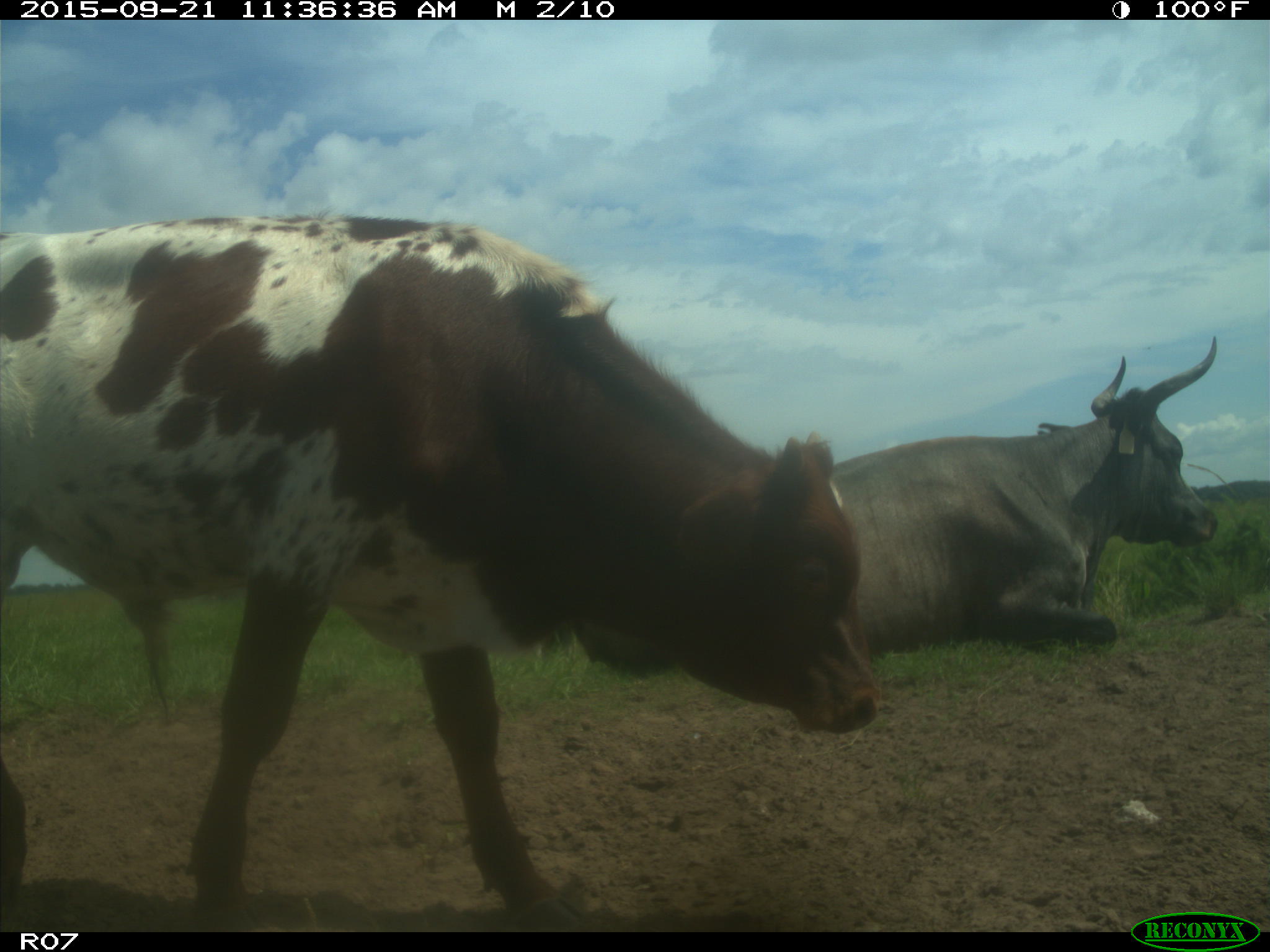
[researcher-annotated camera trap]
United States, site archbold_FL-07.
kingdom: Animalia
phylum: Chordata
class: Mammalia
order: Artiodactyla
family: Bovidae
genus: Bos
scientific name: Bos taurus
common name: domestic cow